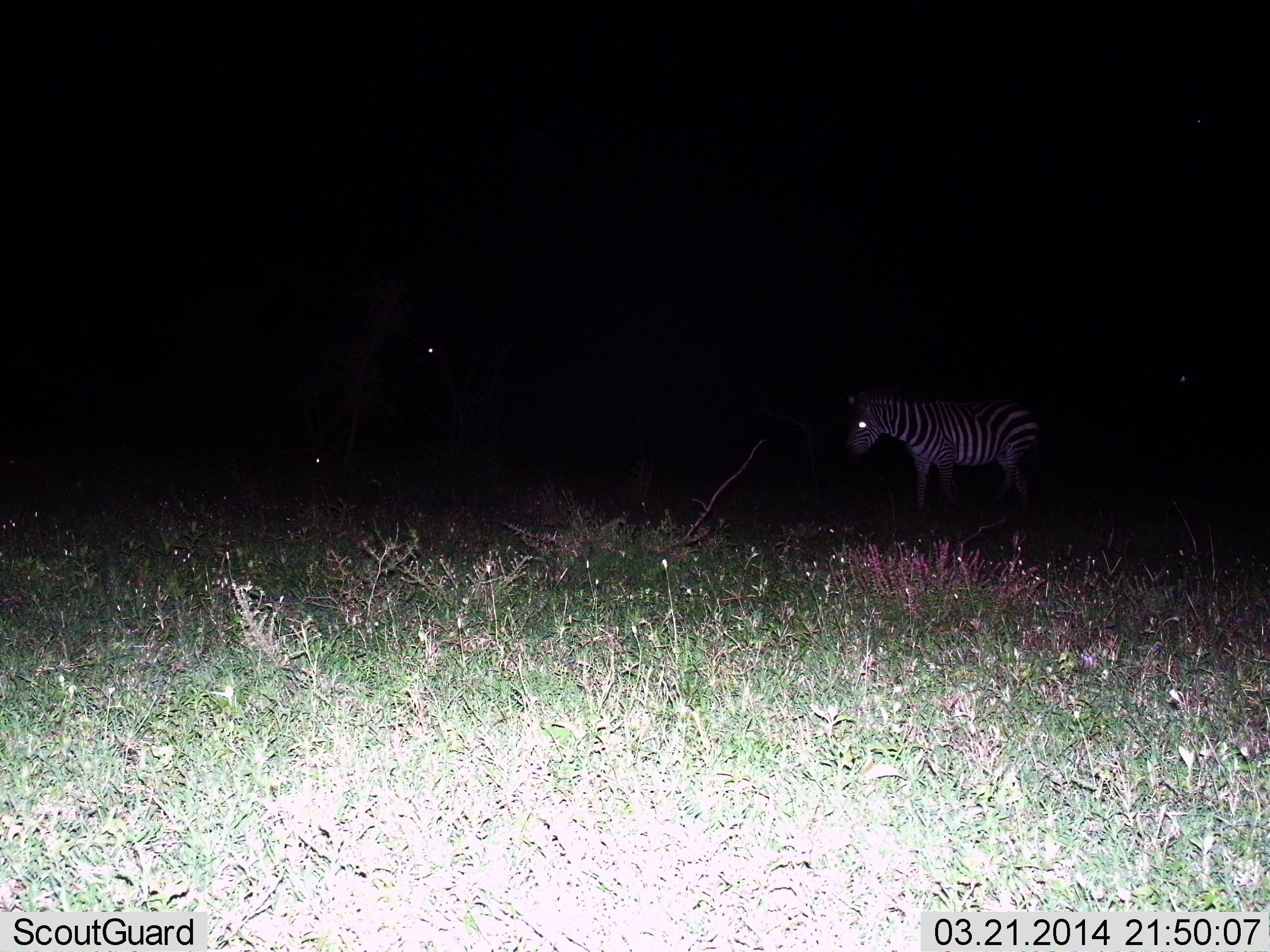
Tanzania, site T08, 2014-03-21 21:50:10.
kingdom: Animalia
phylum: Chordata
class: Mammalia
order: Perissodactyla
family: Equidae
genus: Equus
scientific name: Equus quagga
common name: plains zebra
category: zebra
Zebra (plains zebra) (Equus quagga), count 1. Behavior (volunteer vote fractions): standing 70%, resting 10%, moving 30%, interacting 0%. Young present (vote fraction): 0%. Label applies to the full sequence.